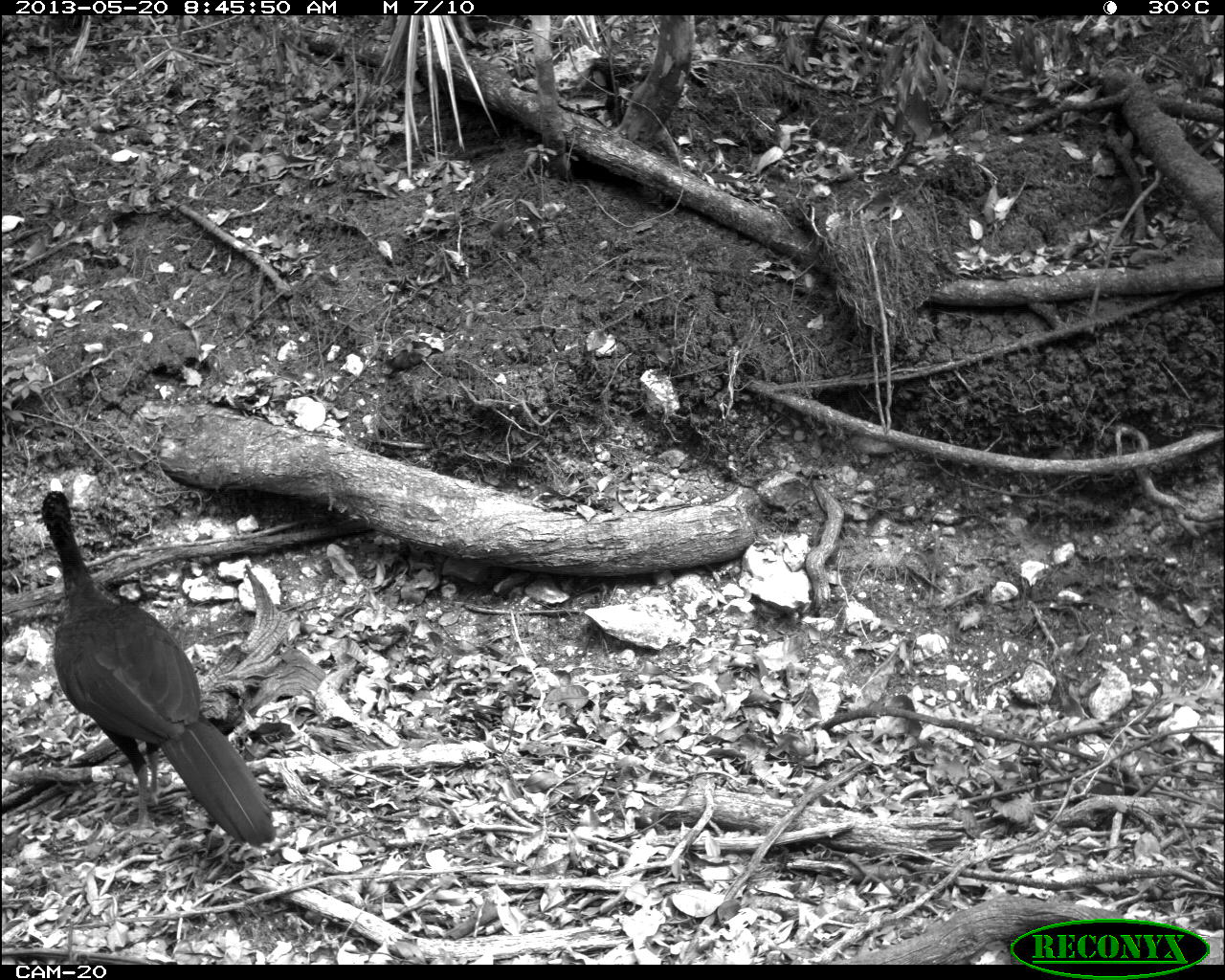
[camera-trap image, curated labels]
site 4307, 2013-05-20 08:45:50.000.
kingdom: Animalia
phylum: Chordata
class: Aves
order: Galliformes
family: Cracidae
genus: Crax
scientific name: Crax rubra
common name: great curassow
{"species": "Crax rubra (great curassow)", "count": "1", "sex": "male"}